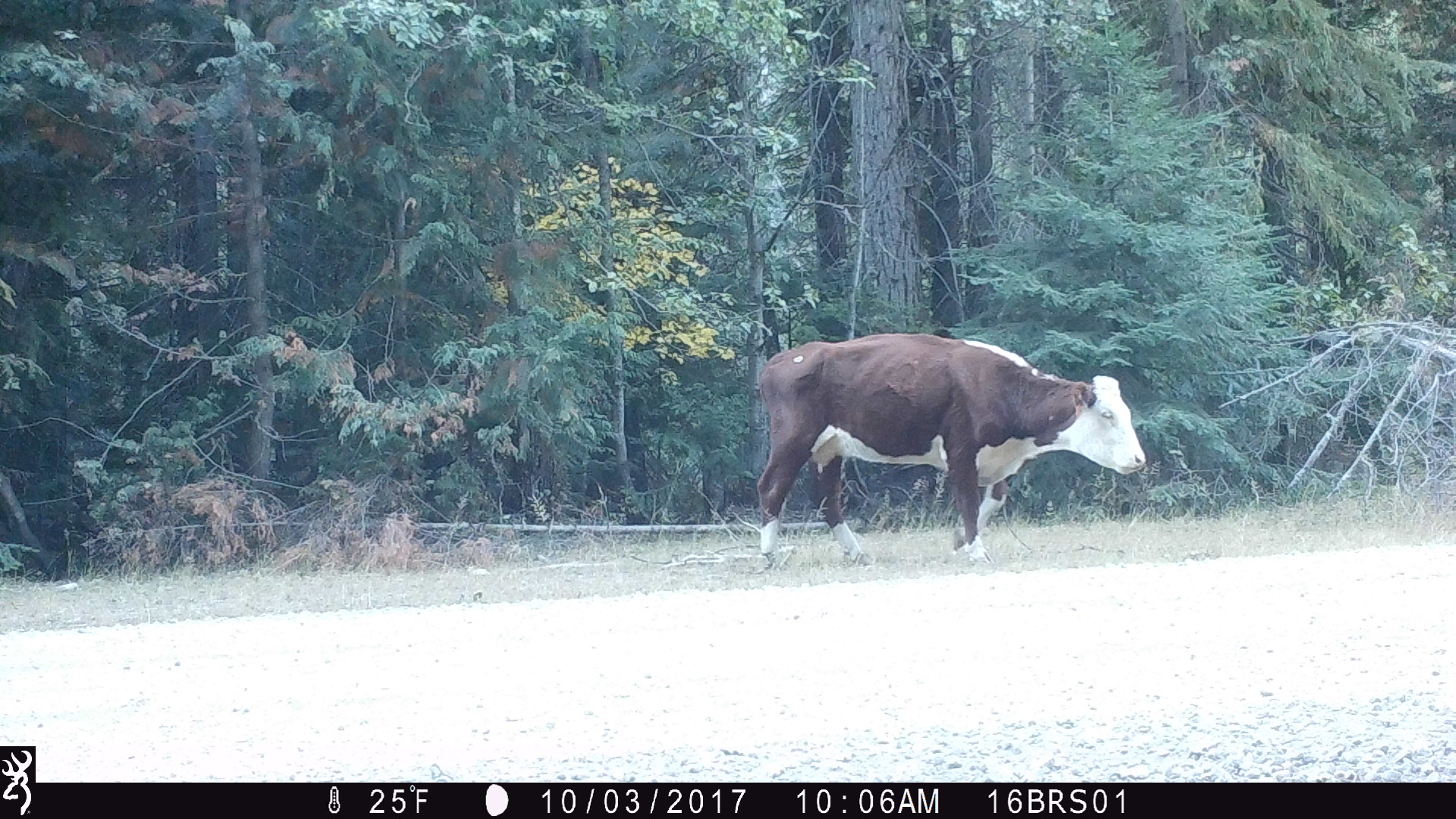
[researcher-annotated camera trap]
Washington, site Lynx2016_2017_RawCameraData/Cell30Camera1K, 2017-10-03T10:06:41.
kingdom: Animalia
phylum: Chordata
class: Mammalia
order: Artiodactyla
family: Bovidae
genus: Bos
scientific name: Bos taurus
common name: domestic cattle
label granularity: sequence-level